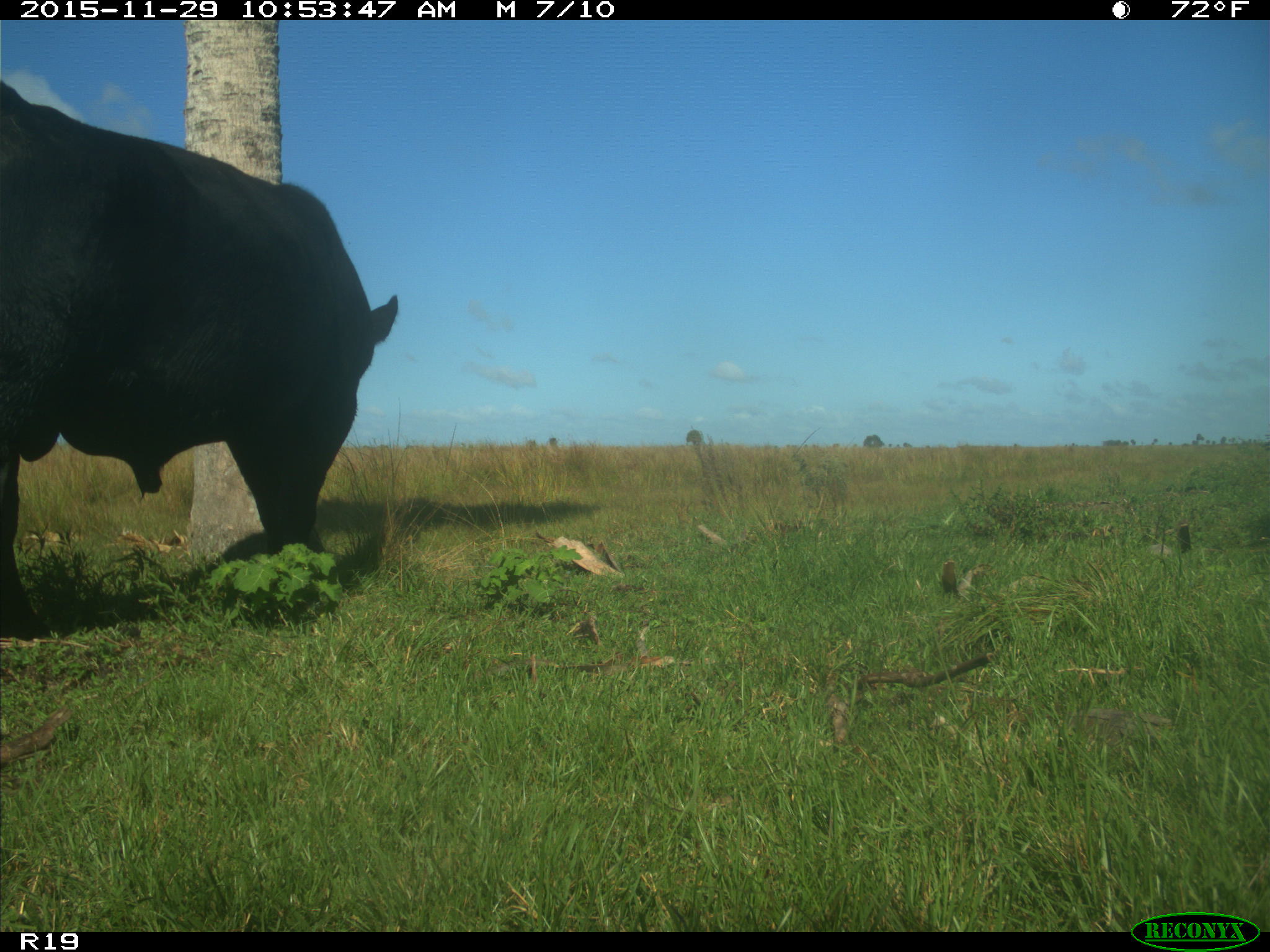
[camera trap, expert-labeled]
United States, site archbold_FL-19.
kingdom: Animalia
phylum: Chordata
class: Mammalia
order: Artiodactyla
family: Bovidae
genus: Bos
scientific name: Bos taurus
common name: domestic cow